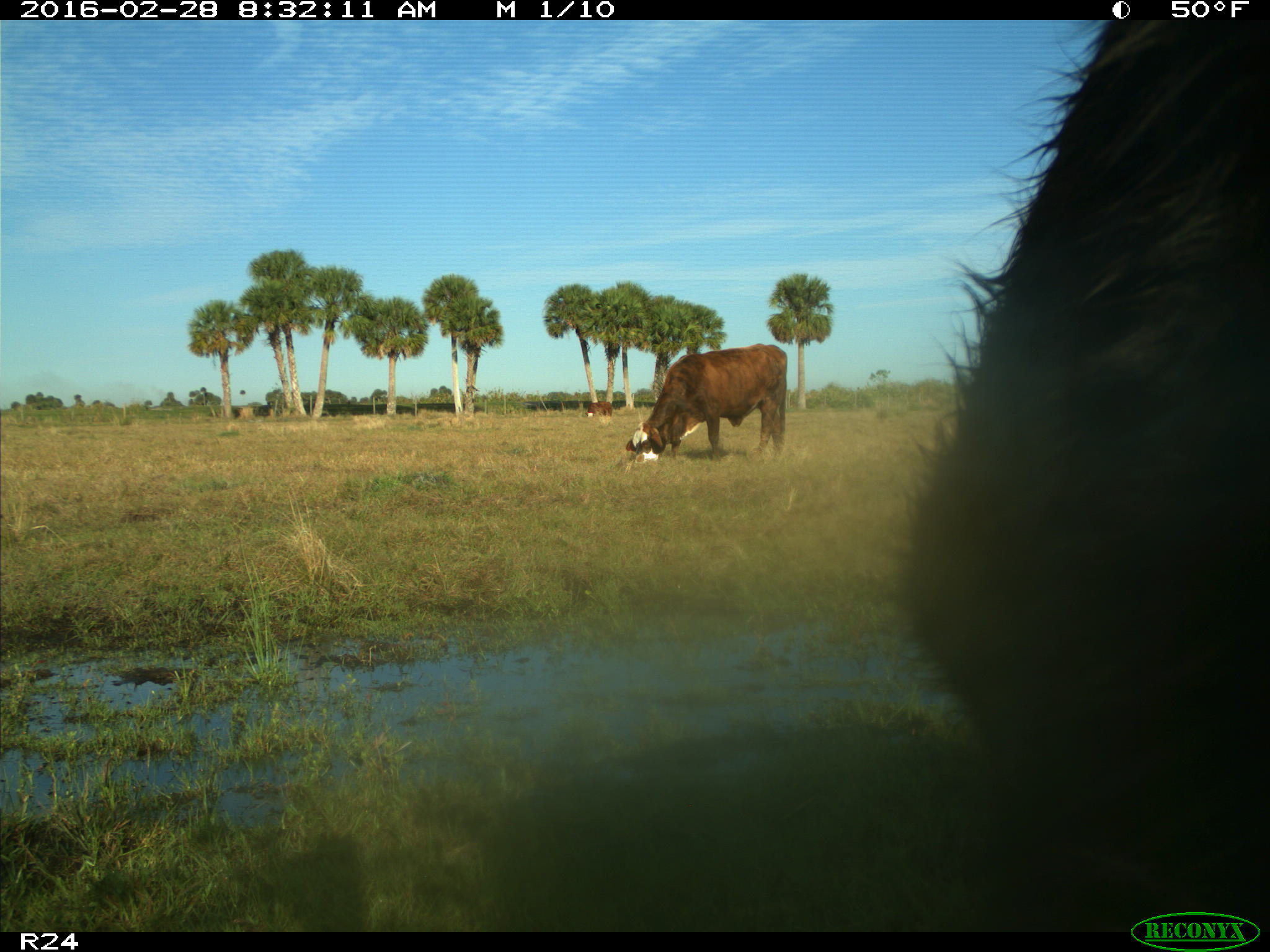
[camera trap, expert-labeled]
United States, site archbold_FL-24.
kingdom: Animalia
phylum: Chordata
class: Mammalia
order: Artiodactyla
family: Bovidae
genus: Bos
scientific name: Bos taurus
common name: domestic cow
Bos taurus (domestic cow).